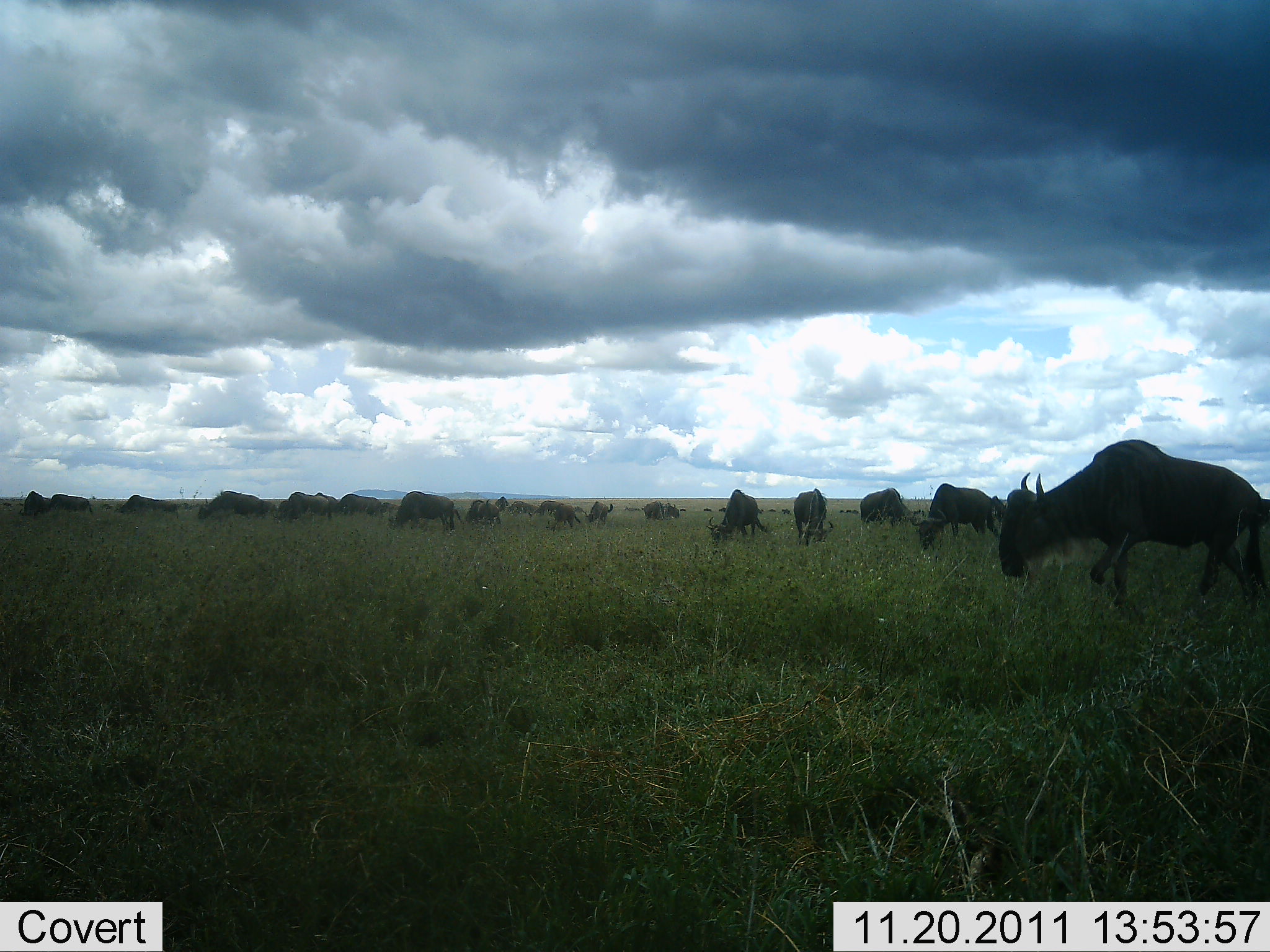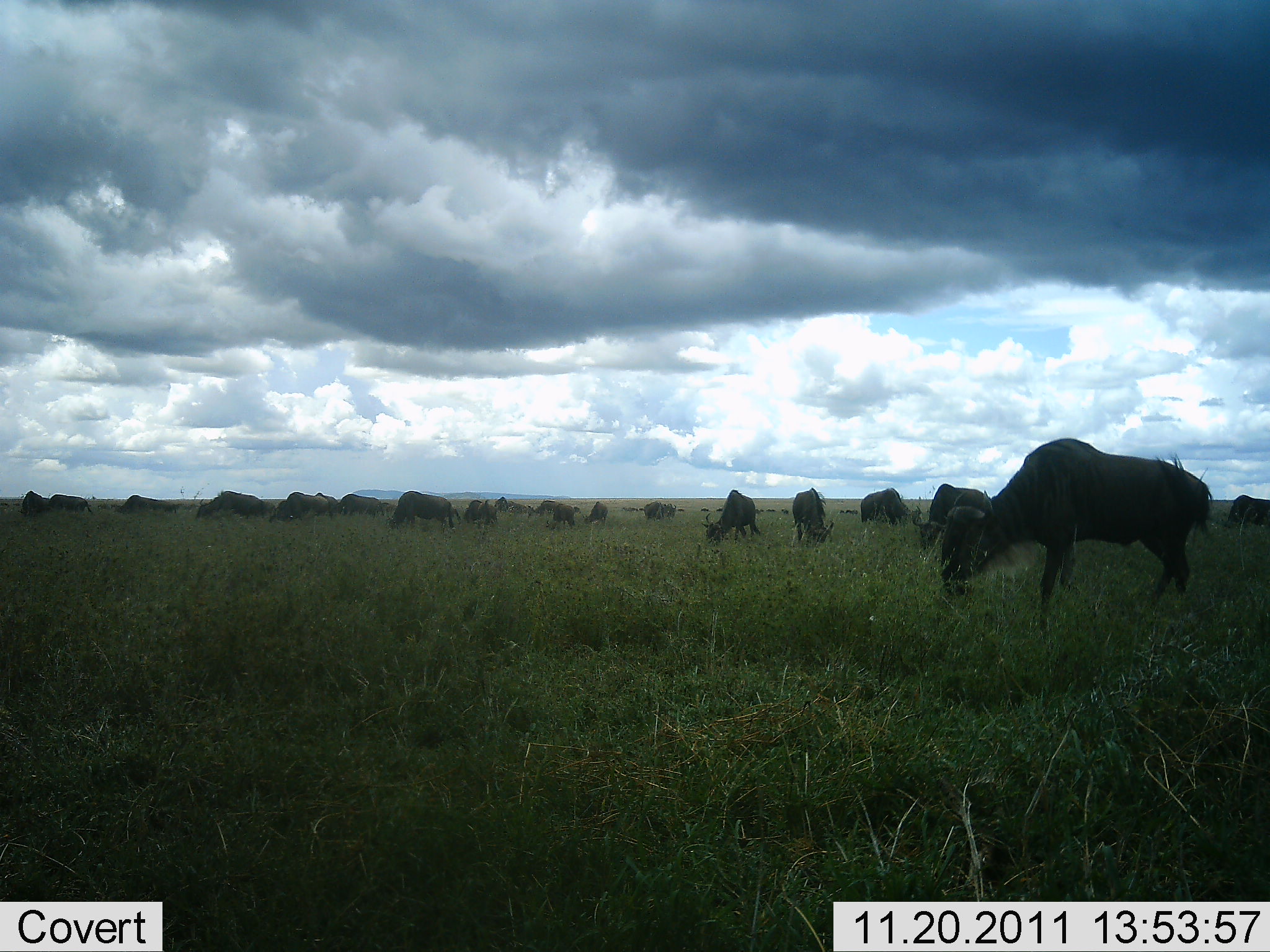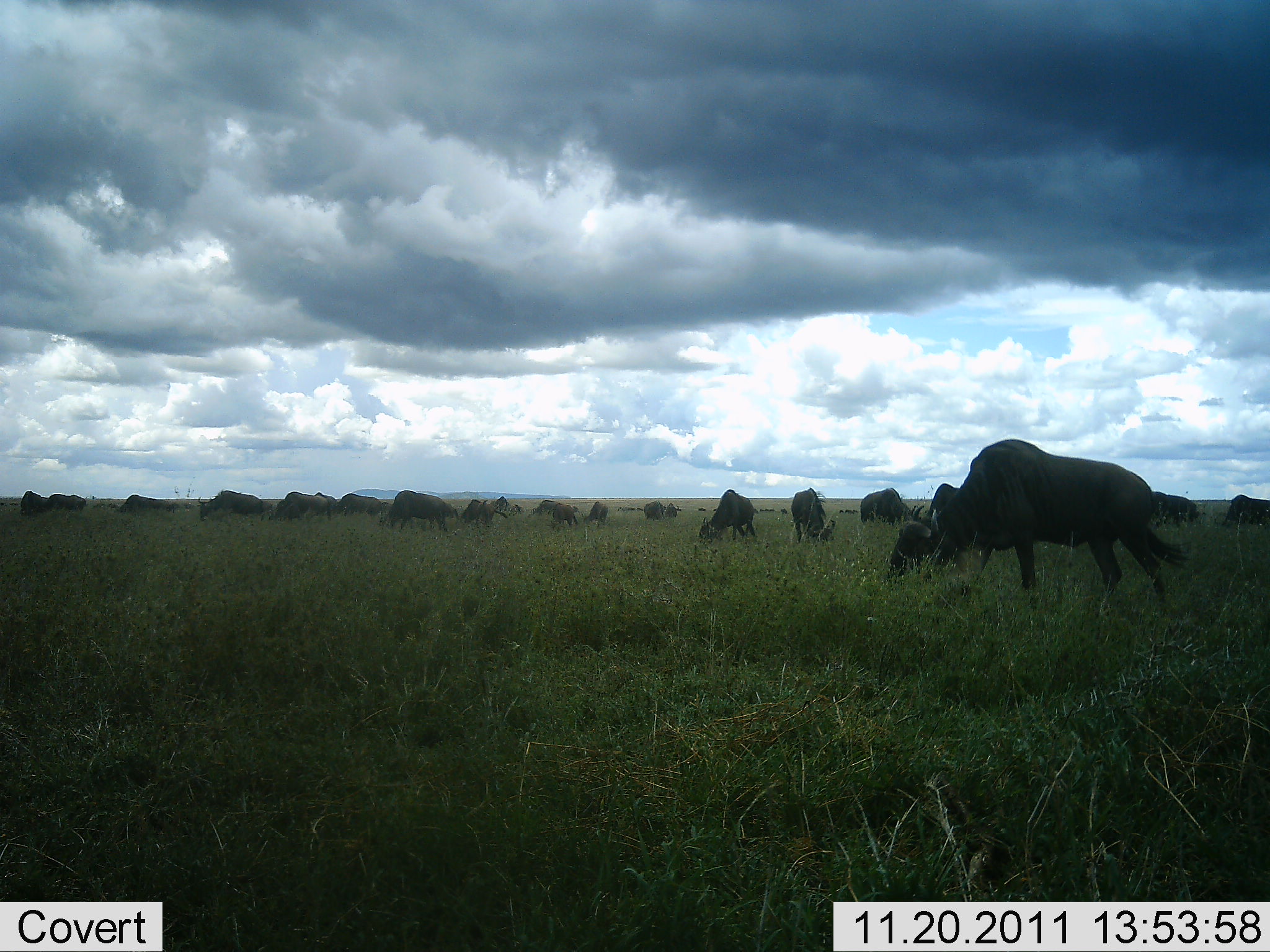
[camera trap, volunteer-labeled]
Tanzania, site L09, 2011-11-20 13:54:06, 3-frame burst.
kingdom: Animalia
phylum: Chordata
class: Mammalia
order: Artiodactyla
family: Bovidae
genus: Connochaetes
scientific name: Connochaetes taurinus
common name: blue wildebeest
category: wildebeest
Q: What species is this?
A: Wildebeest (blue wildebeest) (Connochaetes taurinus).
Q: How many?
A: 11-50.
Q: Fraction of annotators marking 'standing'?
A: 33%.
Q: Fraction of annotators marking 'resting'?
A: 0%.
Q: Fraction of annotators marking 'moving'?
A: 33%.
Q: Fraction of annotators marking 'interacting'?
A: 0%.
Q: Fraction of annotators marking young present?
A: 0%.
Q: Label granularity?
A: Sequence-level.